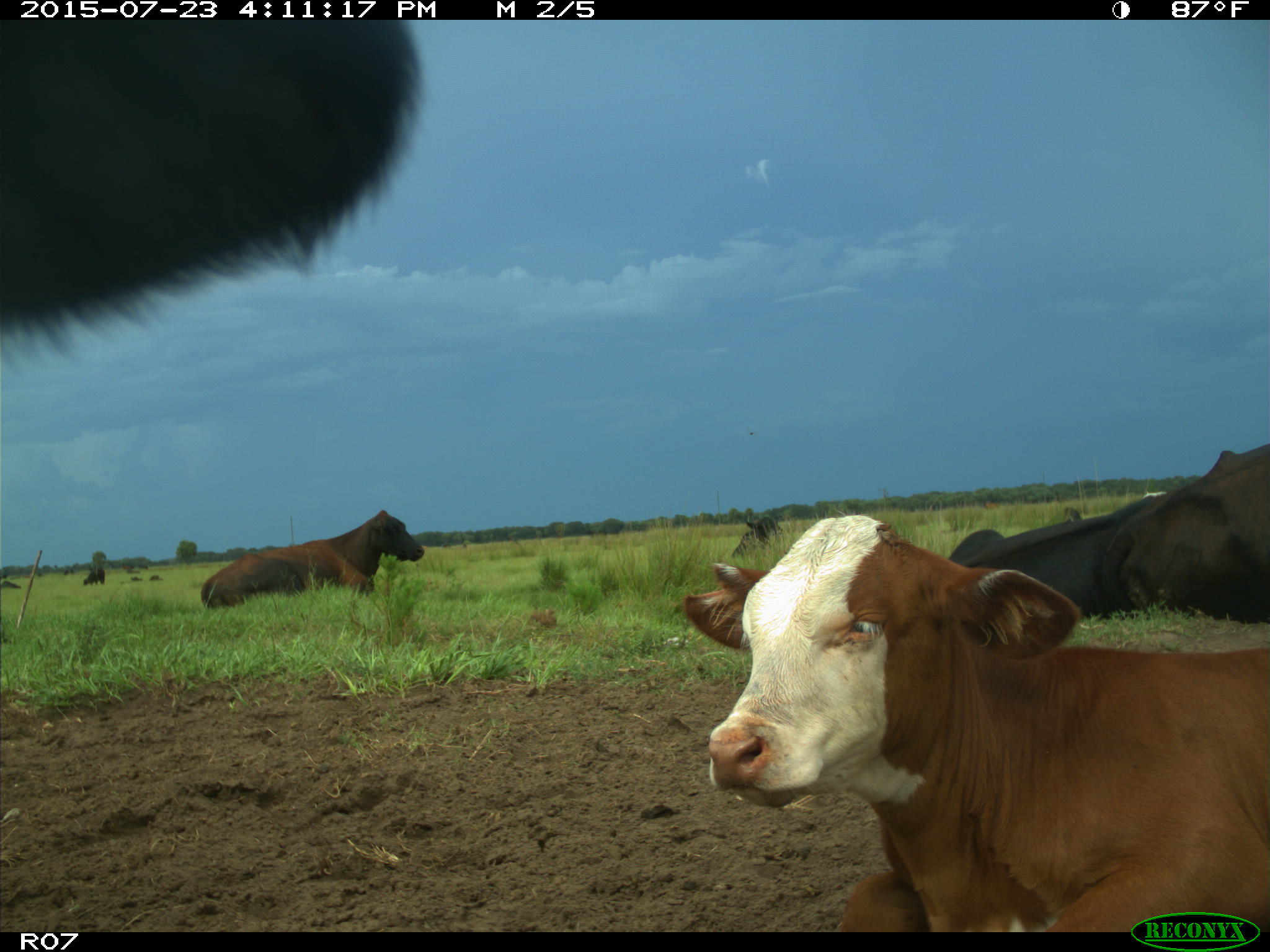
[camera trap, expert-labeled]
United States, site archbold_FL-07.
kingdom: Animalia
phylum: Chordata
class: Mammalia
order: Artiodactyla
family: Bovidae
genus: Bos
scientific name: Bos taurus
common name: domestic cow